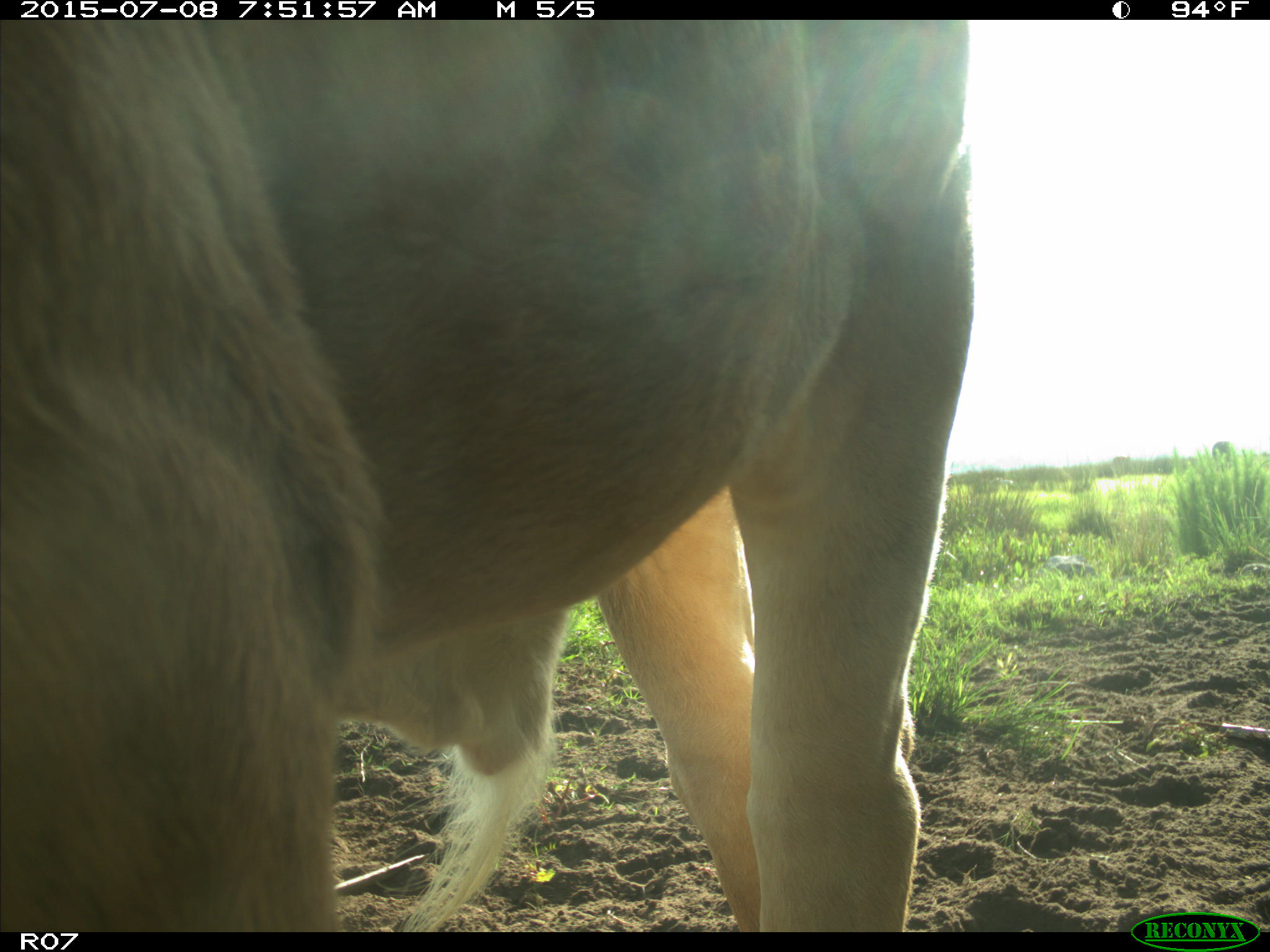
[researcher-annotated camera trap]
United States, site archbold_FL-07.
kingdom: Animalia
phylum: Chordata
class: Mammalia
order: Artiodactyla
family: Bovidae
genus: Bos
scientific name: Bos taurus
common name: domestic cow